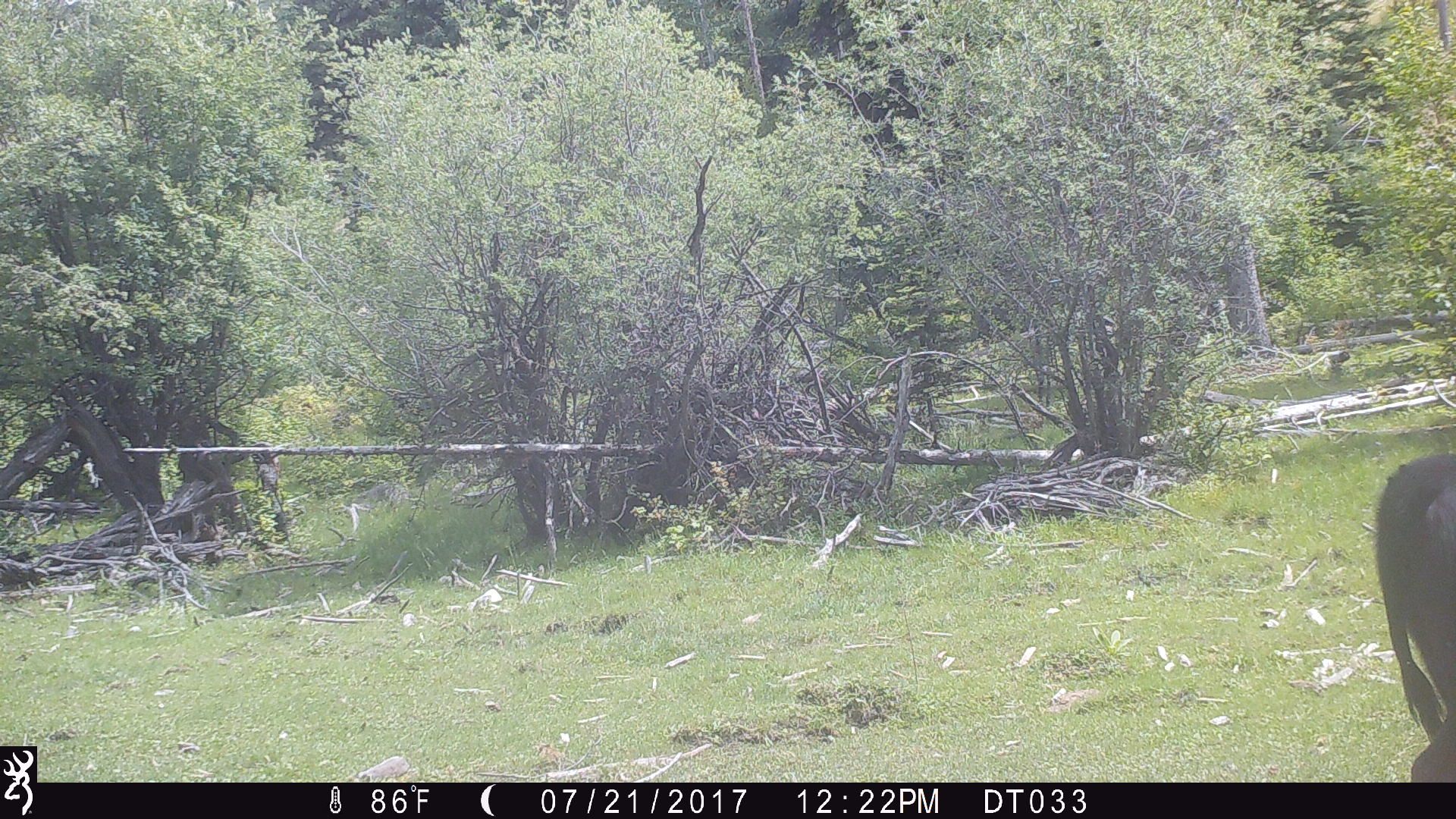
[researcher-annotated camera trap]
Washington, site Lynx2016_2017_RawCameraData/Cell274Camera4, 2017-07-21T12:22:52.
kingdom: Animalia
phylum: Chordata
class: Mammalia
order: Artiodactyla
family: Bovidae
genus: Bos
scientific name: Bos taurus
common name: domestic cattle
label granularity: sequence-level